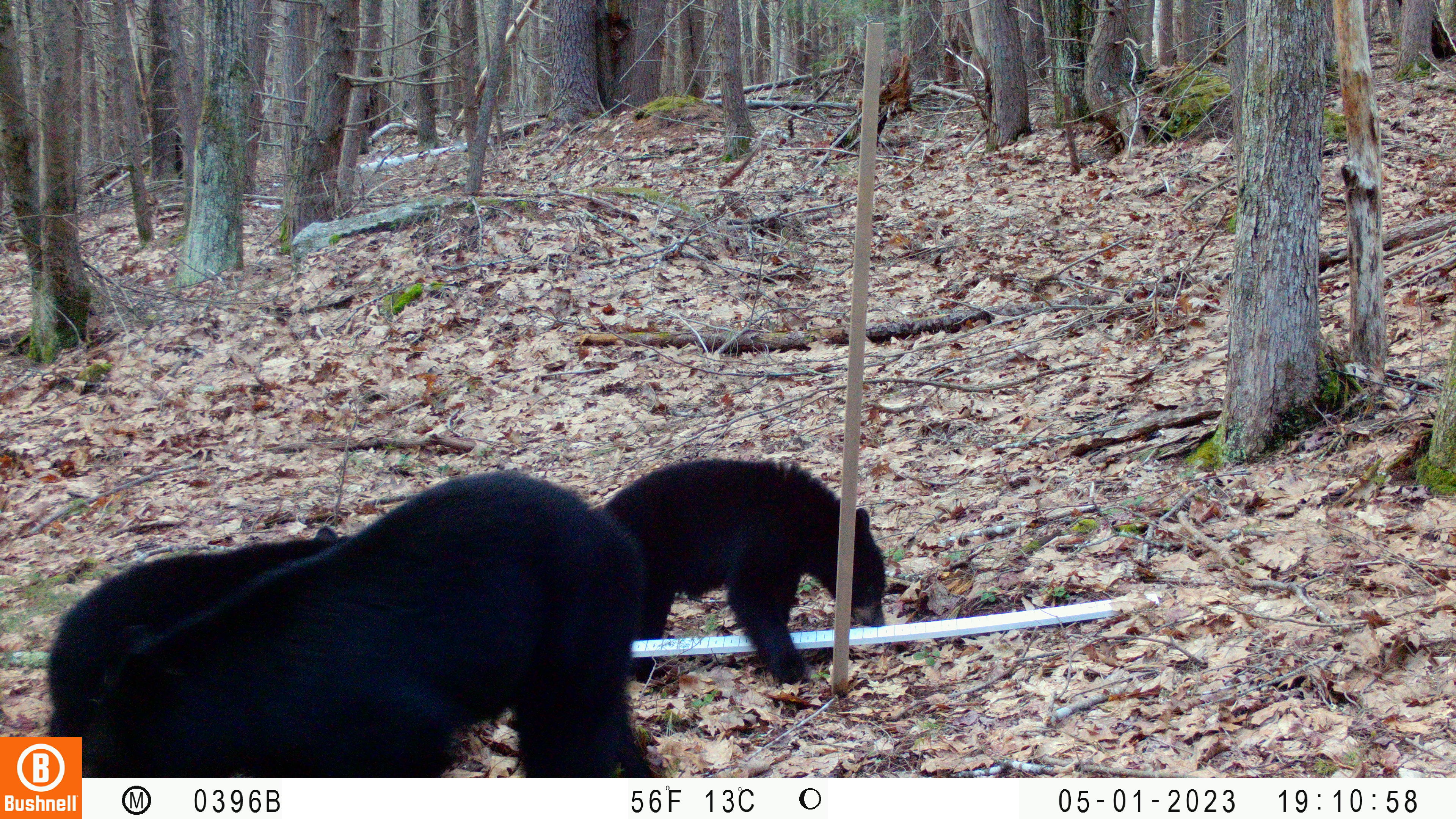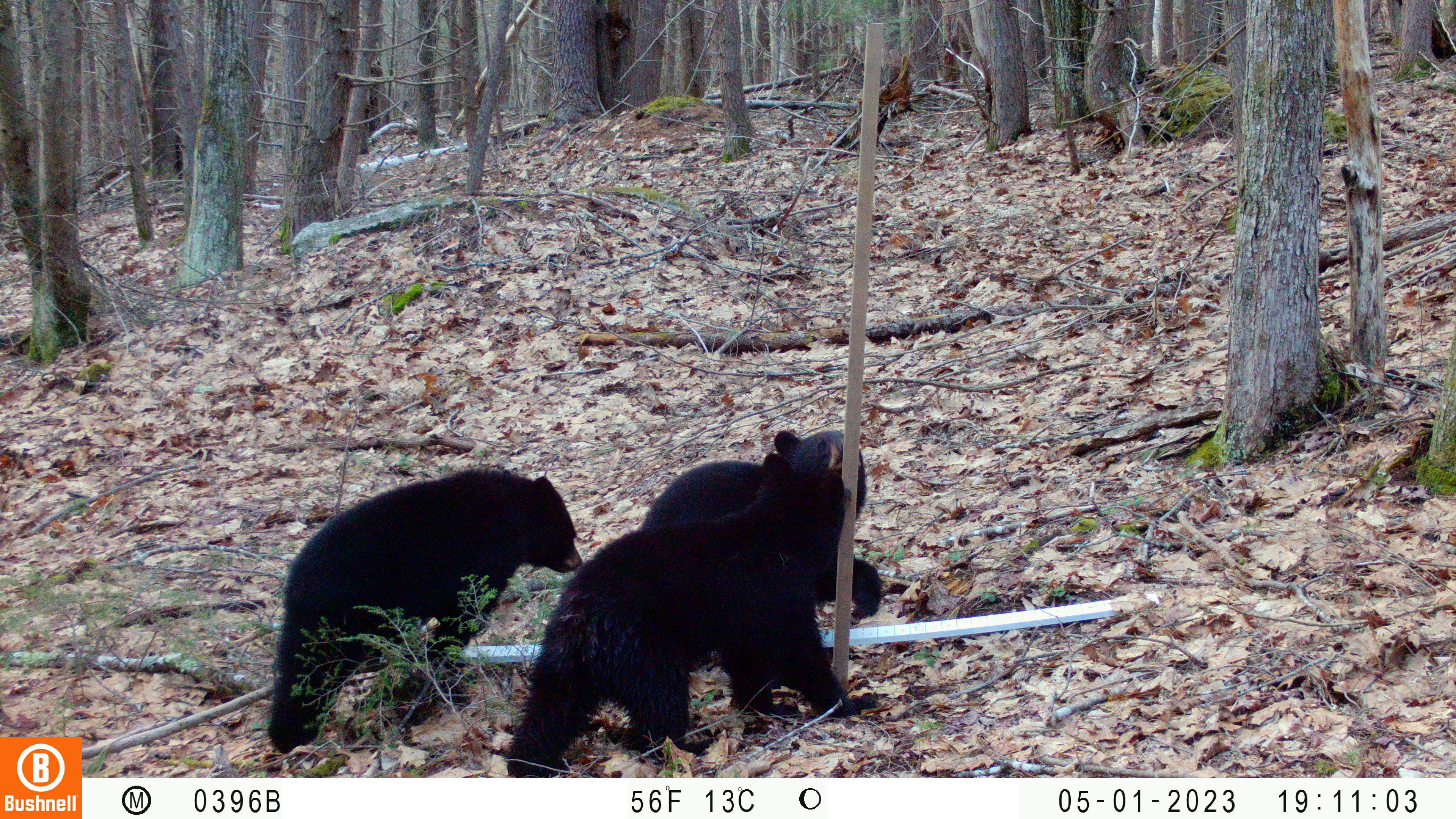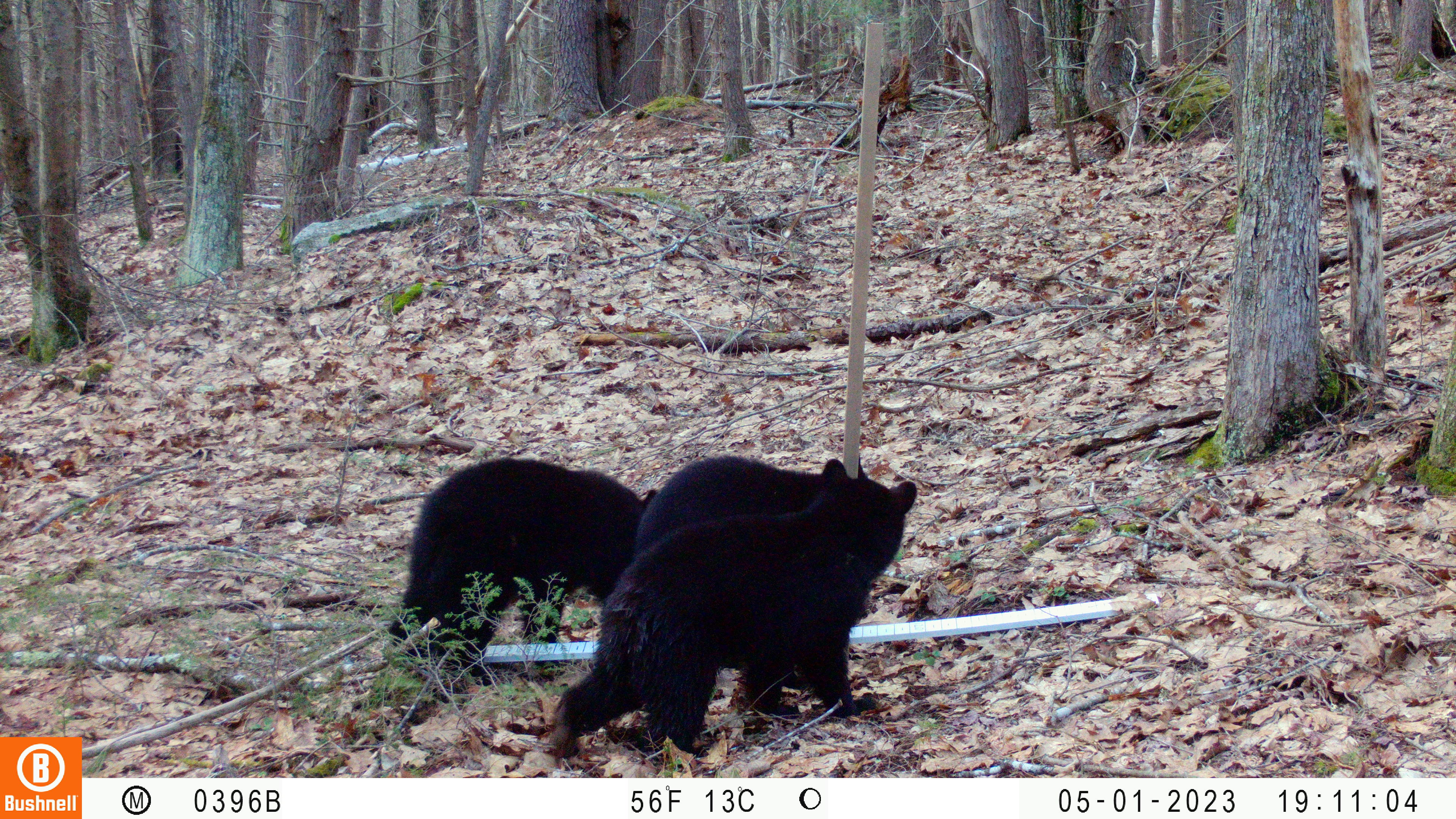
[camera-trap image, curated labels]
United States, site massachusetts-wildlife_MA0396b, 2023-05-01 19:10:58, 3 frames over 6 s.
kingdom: Animalia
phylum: Chordata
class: Mammalia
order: Carnivora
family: Ursidae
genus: Ursus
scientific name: Ursus americanus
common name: black bear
Black bear (Ursus americanus).